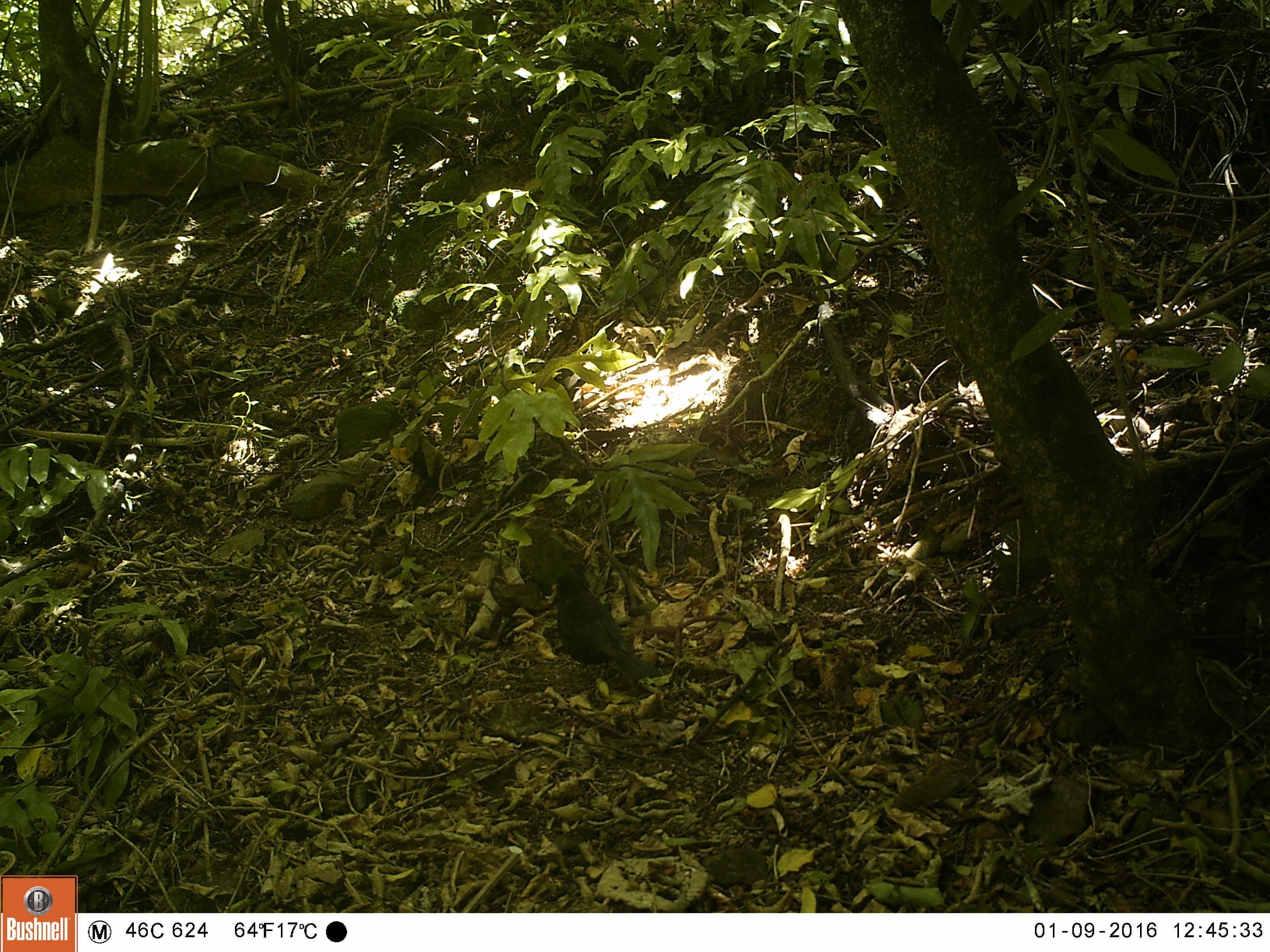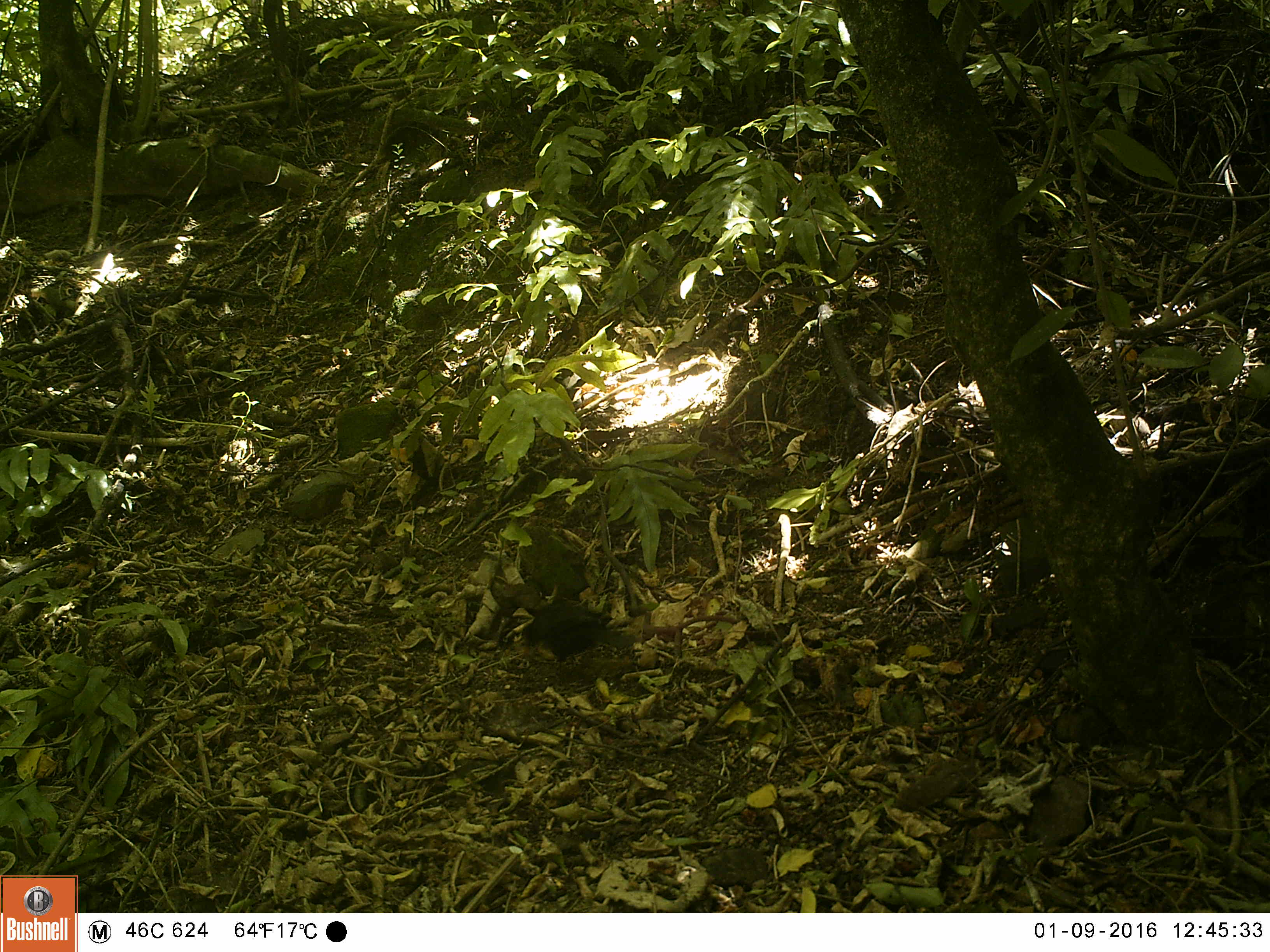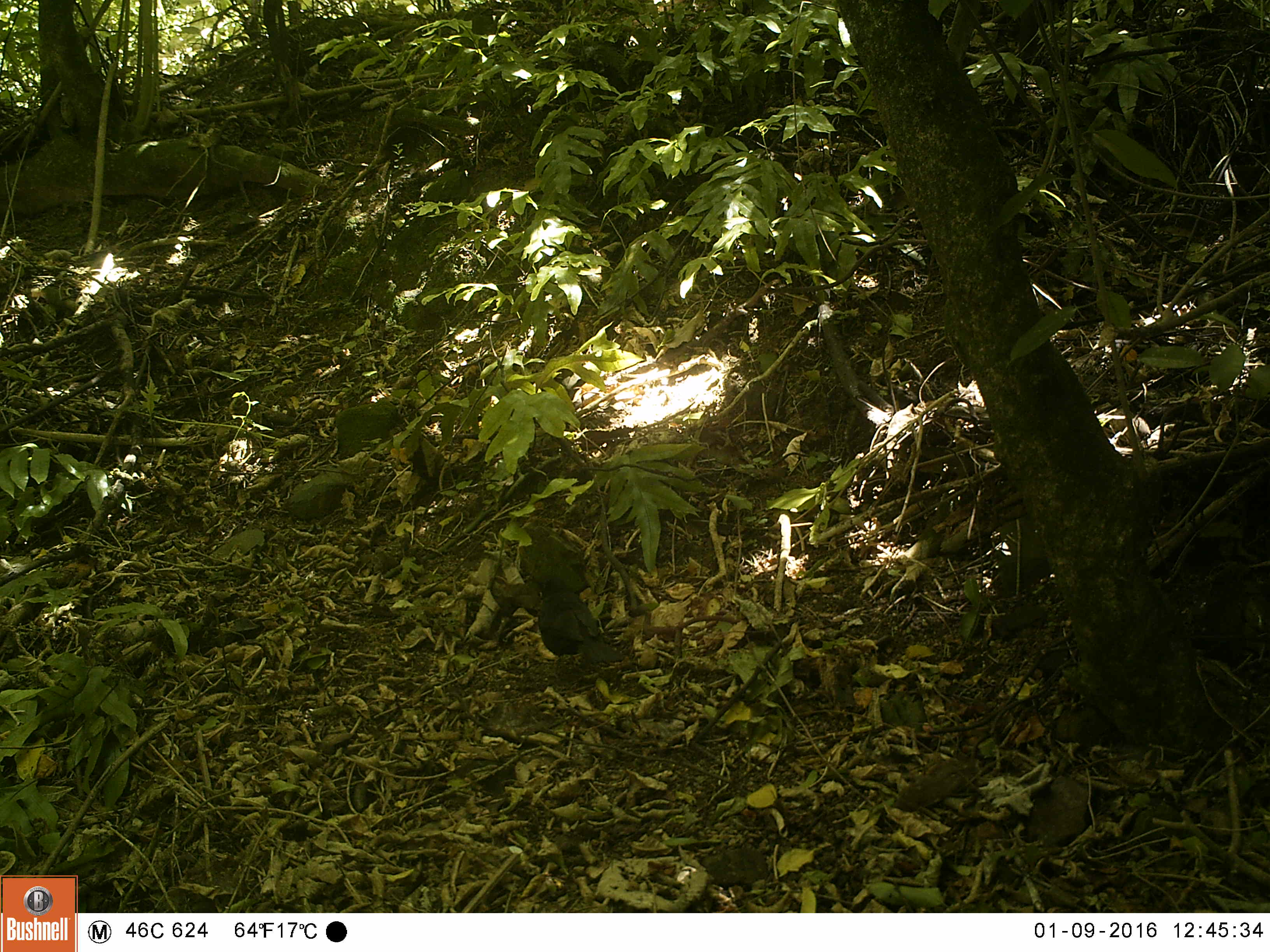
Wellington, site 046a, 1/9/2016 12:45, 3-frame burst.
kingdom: Animalia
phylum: Chordata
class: Aves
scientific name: Aves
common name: bird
Bird (Aves).